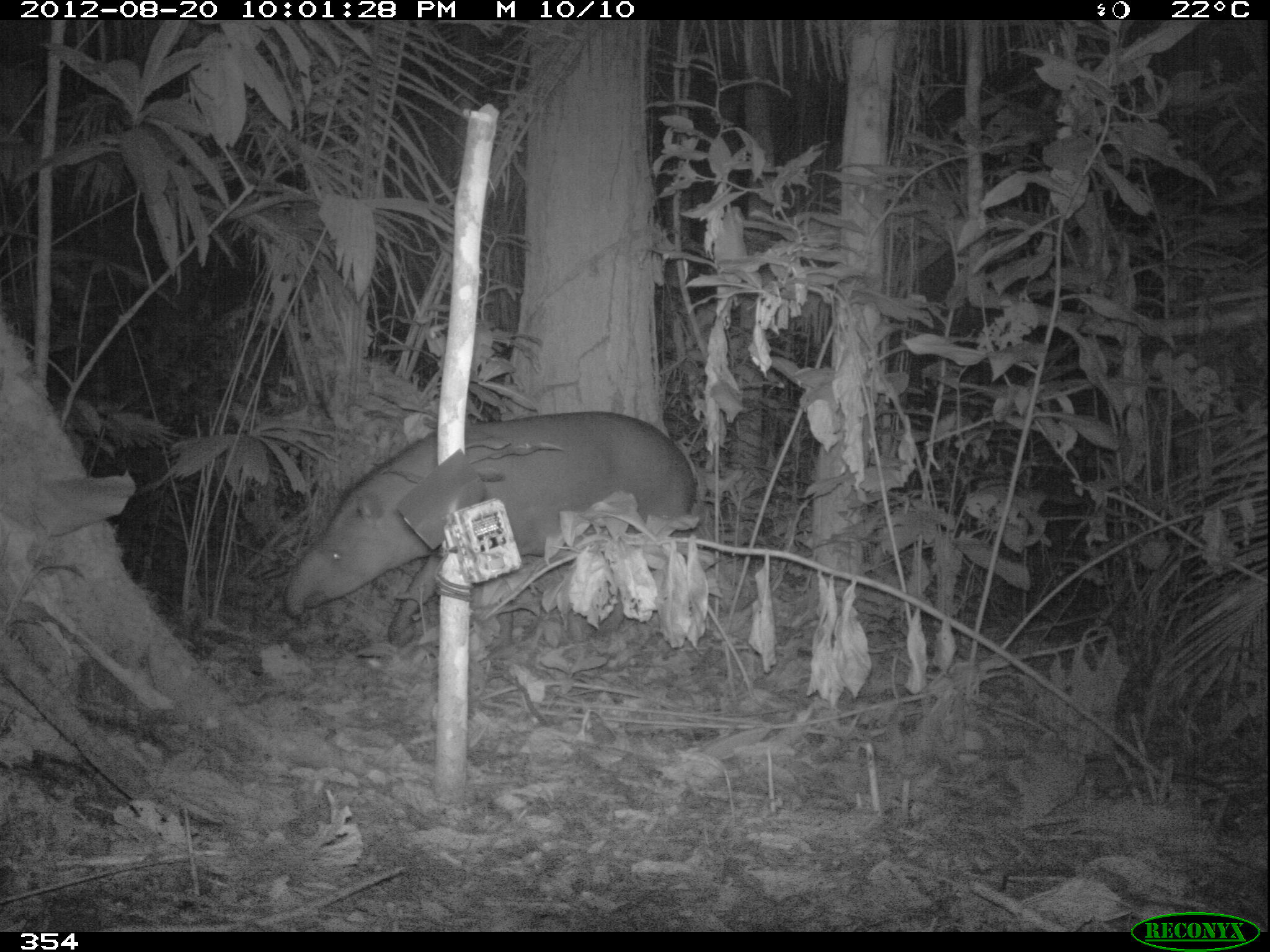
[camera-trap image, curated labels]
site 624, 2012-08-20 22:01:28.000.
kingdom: Animalia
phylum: Chordata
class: Mammalia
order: Perissodactyla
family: Tapiridae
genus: Tapirus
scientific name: Tapirus terrestris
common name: south american tapir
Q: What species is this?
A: Tapirus terrestris (south american tapir).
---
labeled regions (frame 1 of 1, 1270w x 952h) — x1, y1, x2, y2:
tapirus terrestris: 285, 411, 696, 646